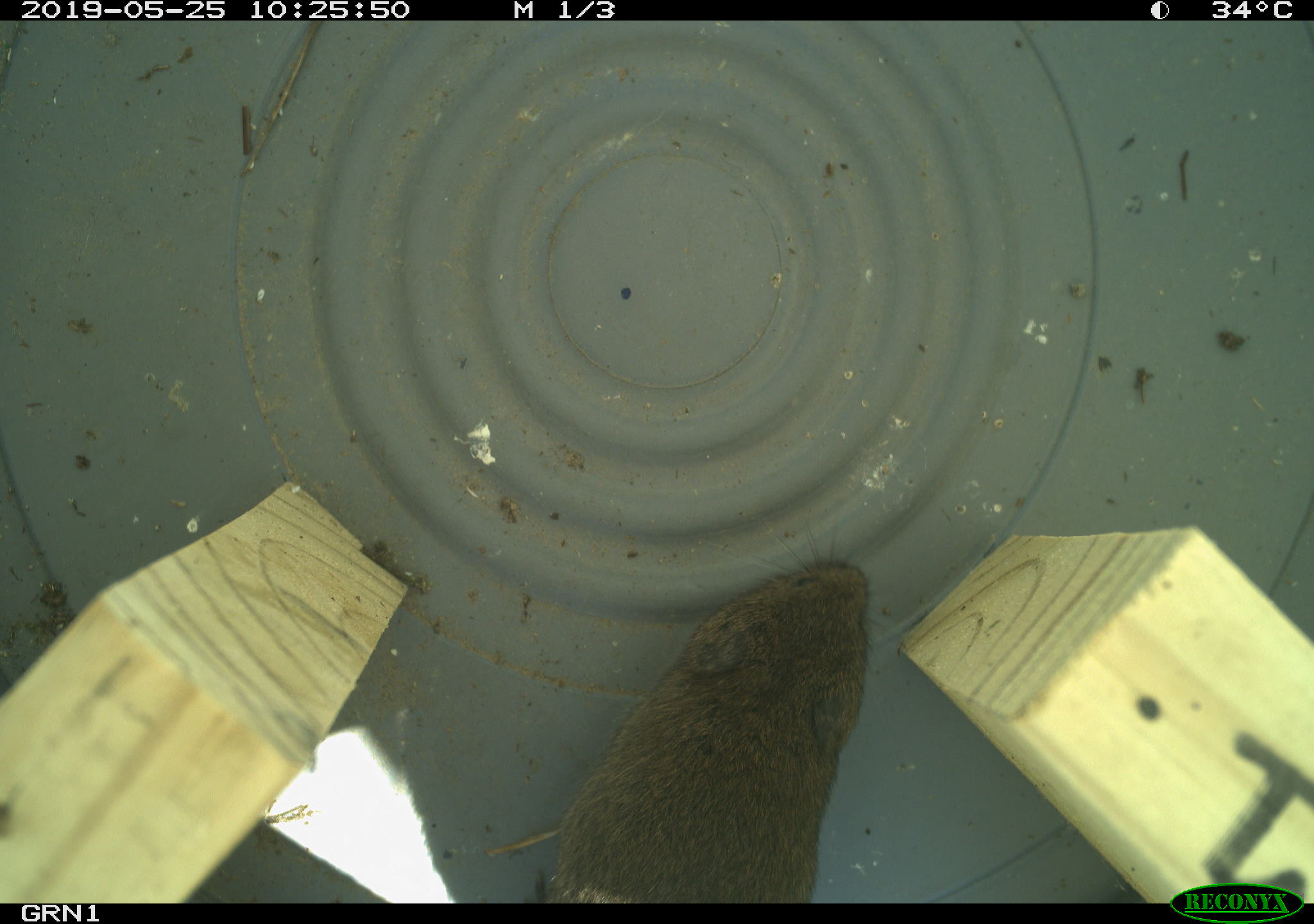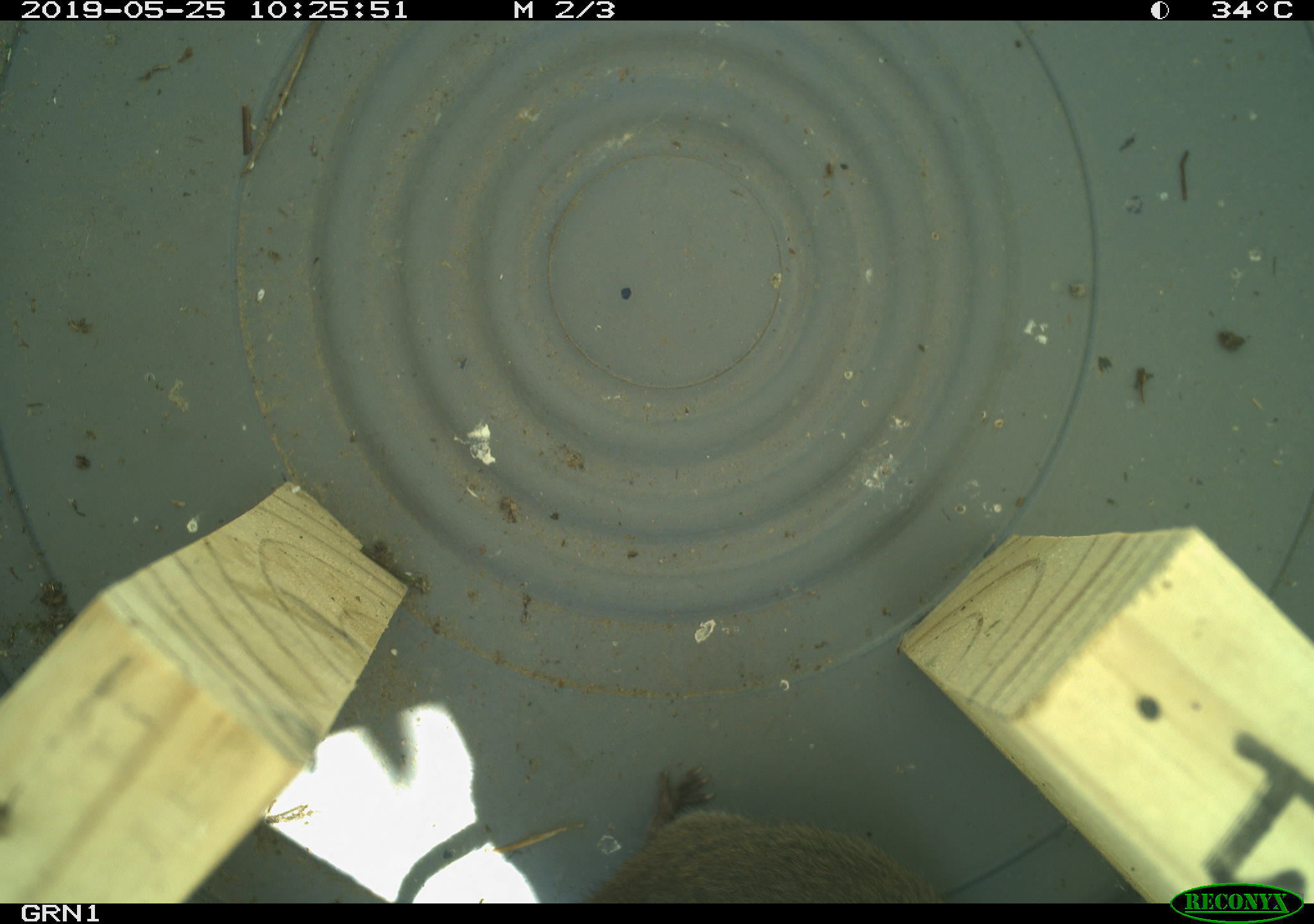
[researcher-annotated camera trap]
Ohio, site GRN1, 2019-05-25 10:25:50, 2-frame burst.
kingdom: Animalia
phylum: Chordata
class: Mammalia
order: Rodentia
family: Cricetidae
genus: Microtus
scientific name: Microtus pennsylvanicus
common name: meadow vole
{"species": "meadow vole (Microtus pennsylvanicus)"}